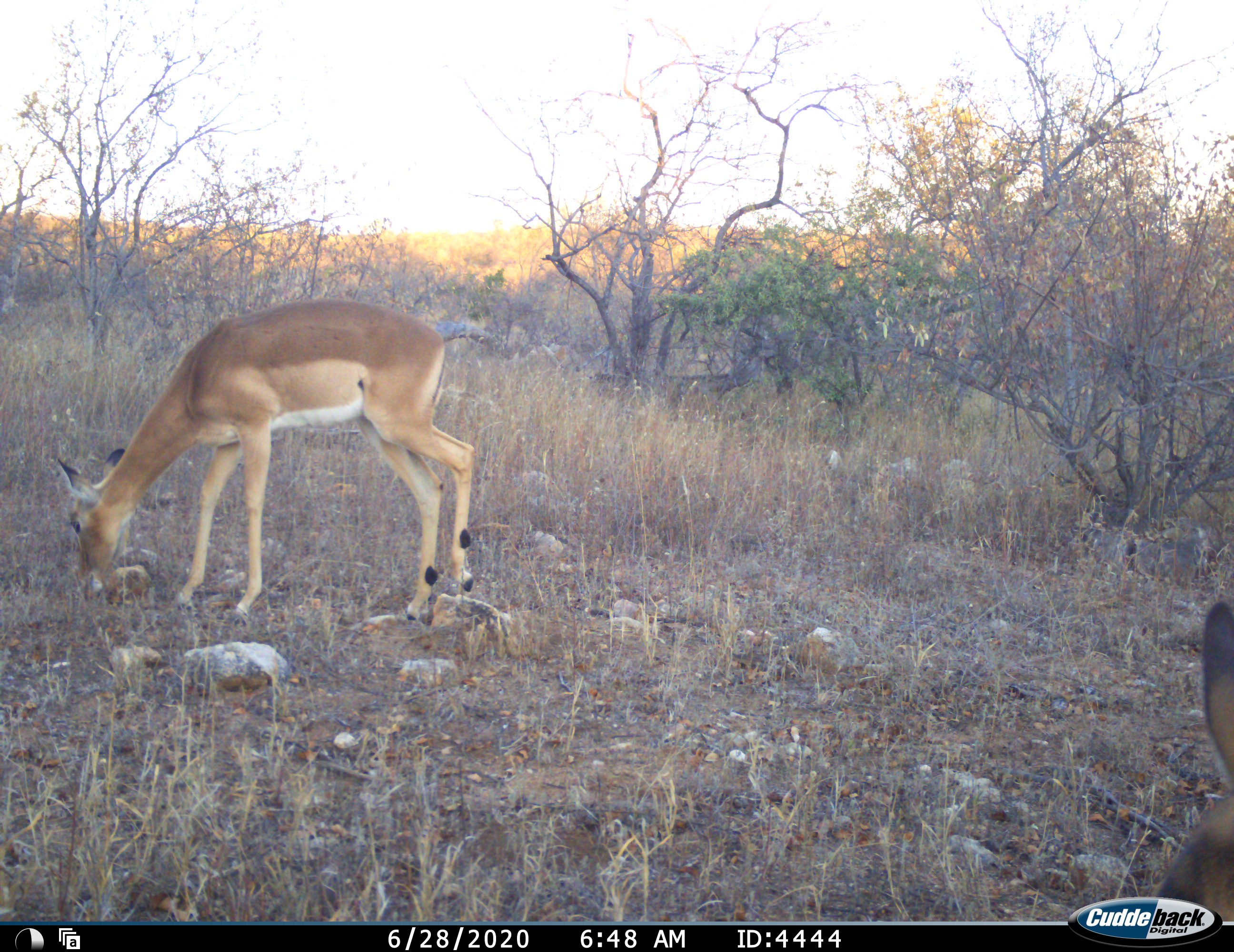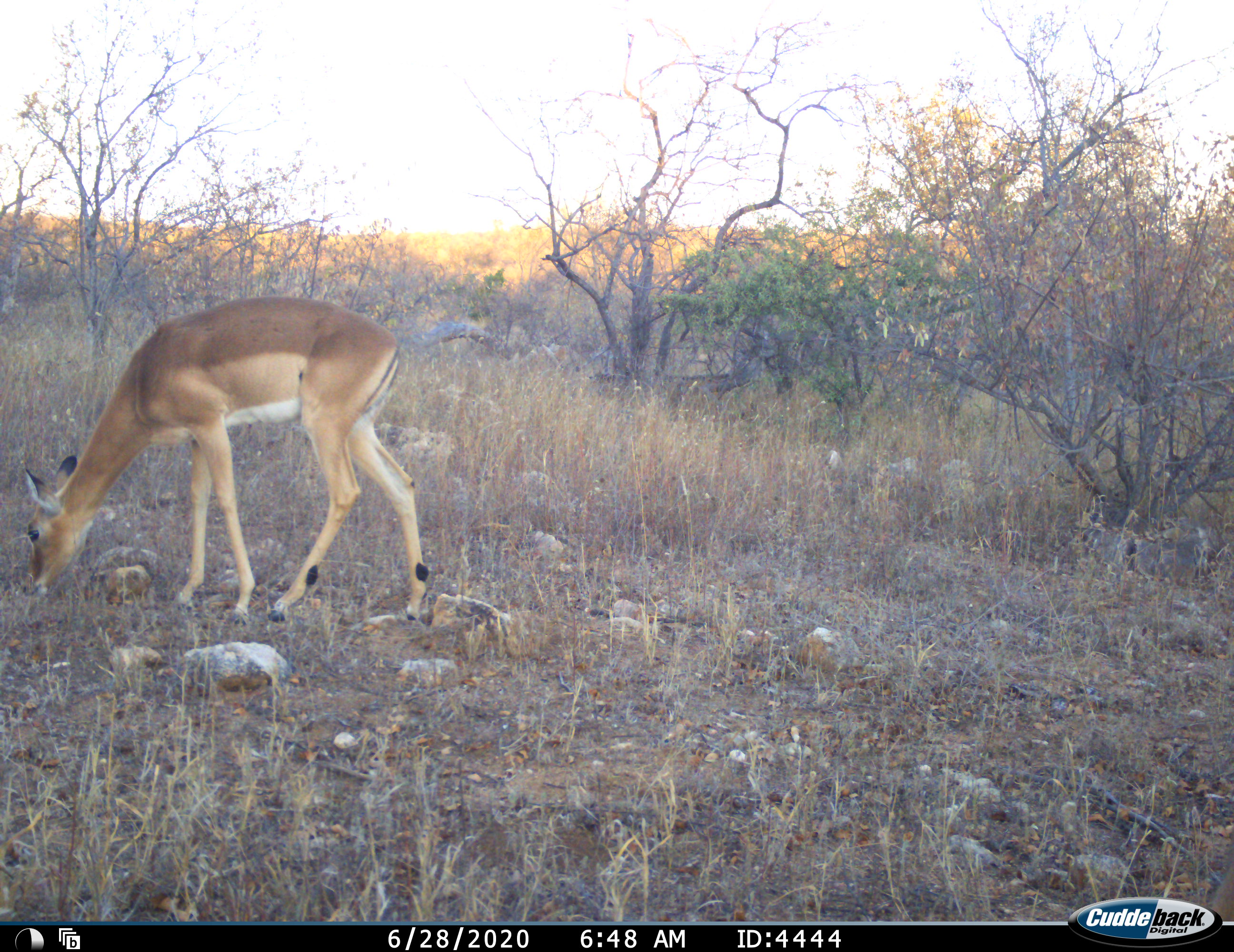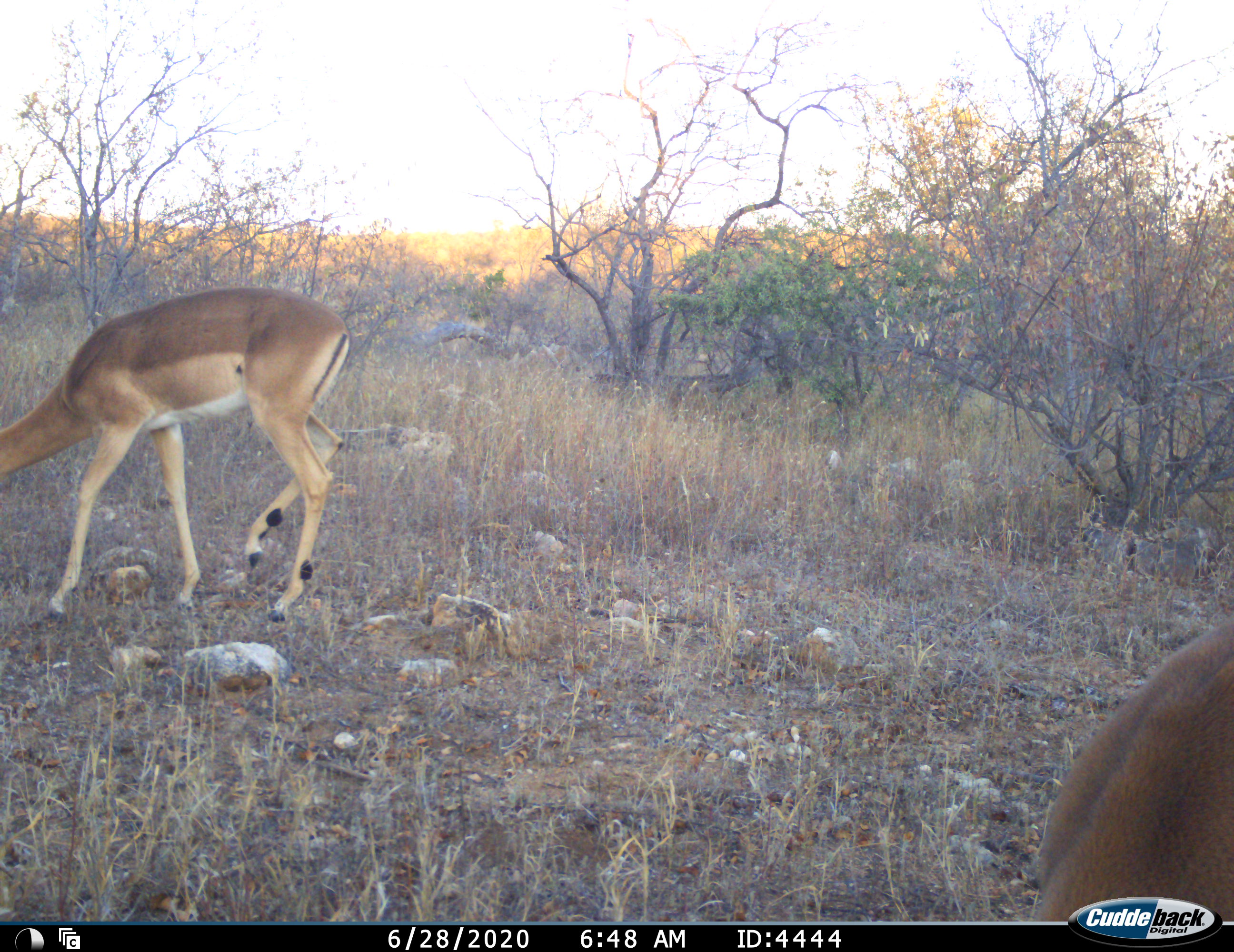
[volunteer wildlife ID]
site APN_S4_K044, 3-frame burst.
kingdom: Animalia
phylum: Chordata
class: Mammalia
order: Artiodactyla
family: Bovidae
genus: Aepyceros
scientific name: Aepyceros melampus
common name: impala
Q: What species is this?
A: Impala (Aepyceros melampus).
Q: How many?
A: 2.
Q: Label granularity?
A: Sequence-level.